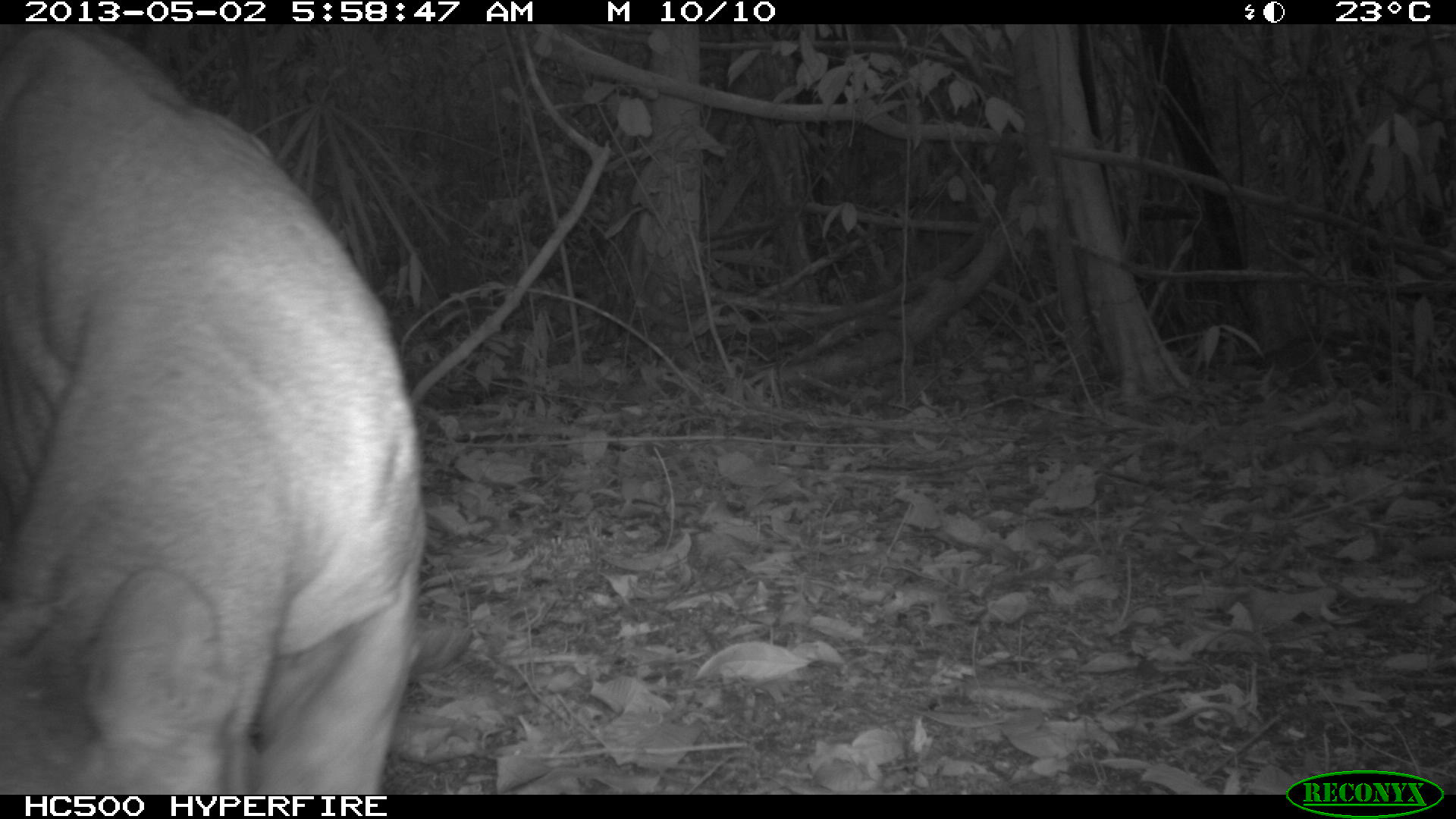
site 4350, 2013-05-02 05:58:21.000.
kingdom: Animalia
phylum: Chordata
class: Mammalia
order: Carnivora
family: Felidae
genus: Puma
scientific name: Puma concolor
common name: mountain lion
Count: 1.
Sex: male.